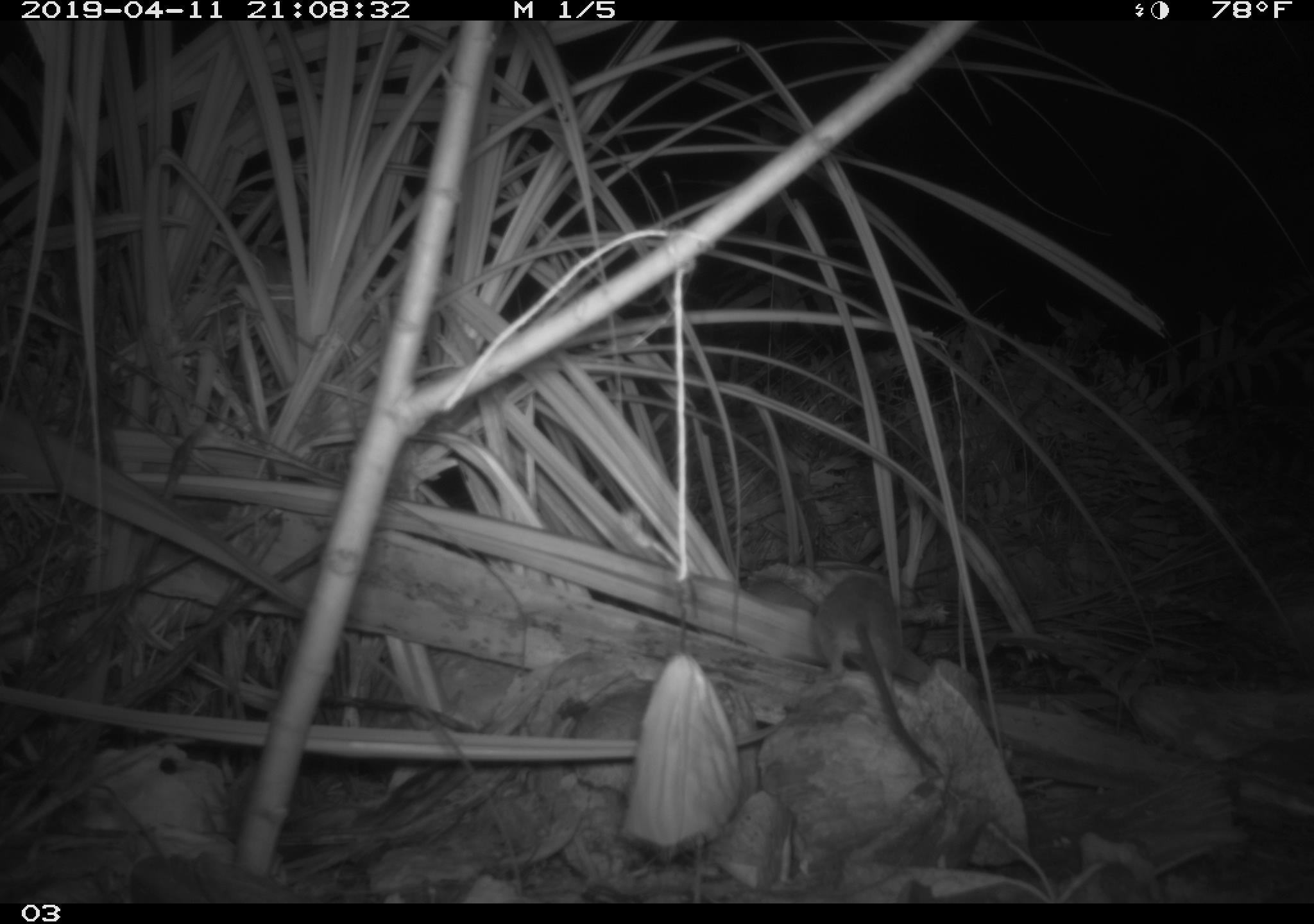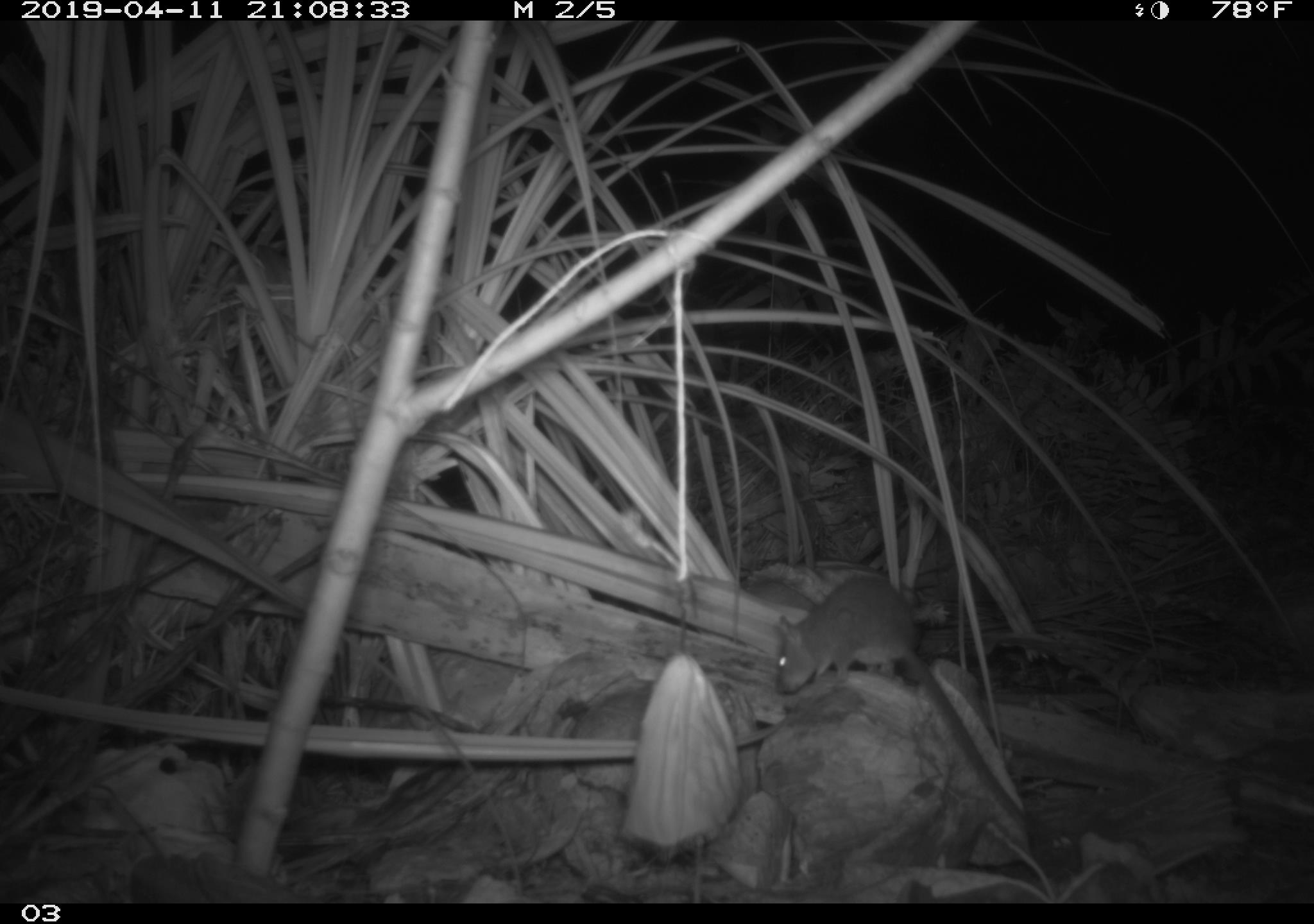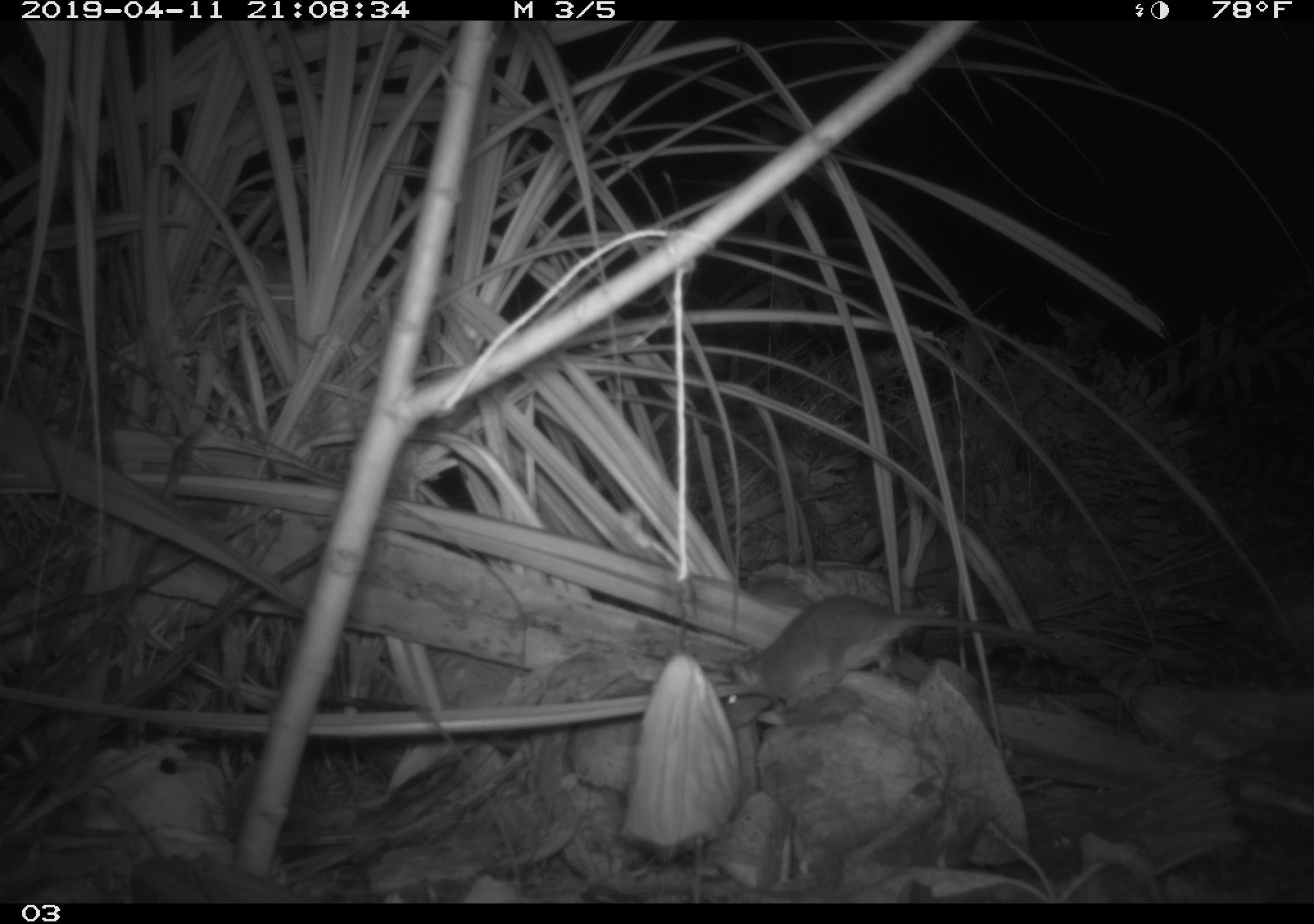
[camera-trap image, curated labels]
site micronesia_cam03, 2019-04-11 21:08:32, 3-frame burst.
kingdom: Animalia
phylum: Chordata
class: Mammalia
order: Rodentia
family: Muridae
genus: Rattus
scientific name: Rattus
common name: rat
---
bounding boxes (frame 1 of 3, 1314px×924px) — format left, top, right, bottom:
rat: 800, 570, 937, 779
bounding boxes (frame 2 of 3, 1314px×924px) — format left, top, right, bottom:
rat: 769, 570, 1040, 841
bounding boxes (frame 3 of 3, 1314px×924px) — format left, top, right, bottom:
rat: 726, 592, 1077, 714